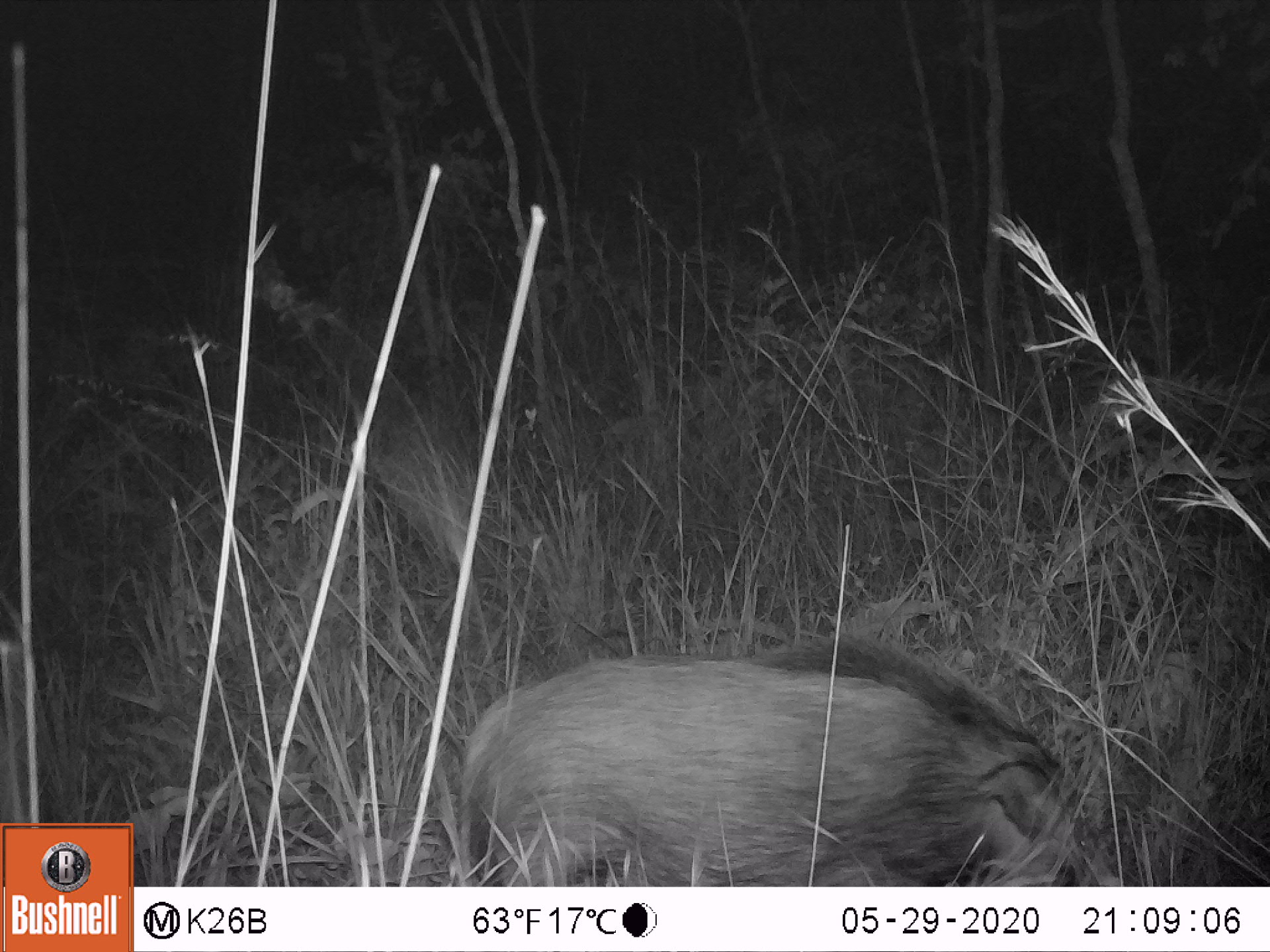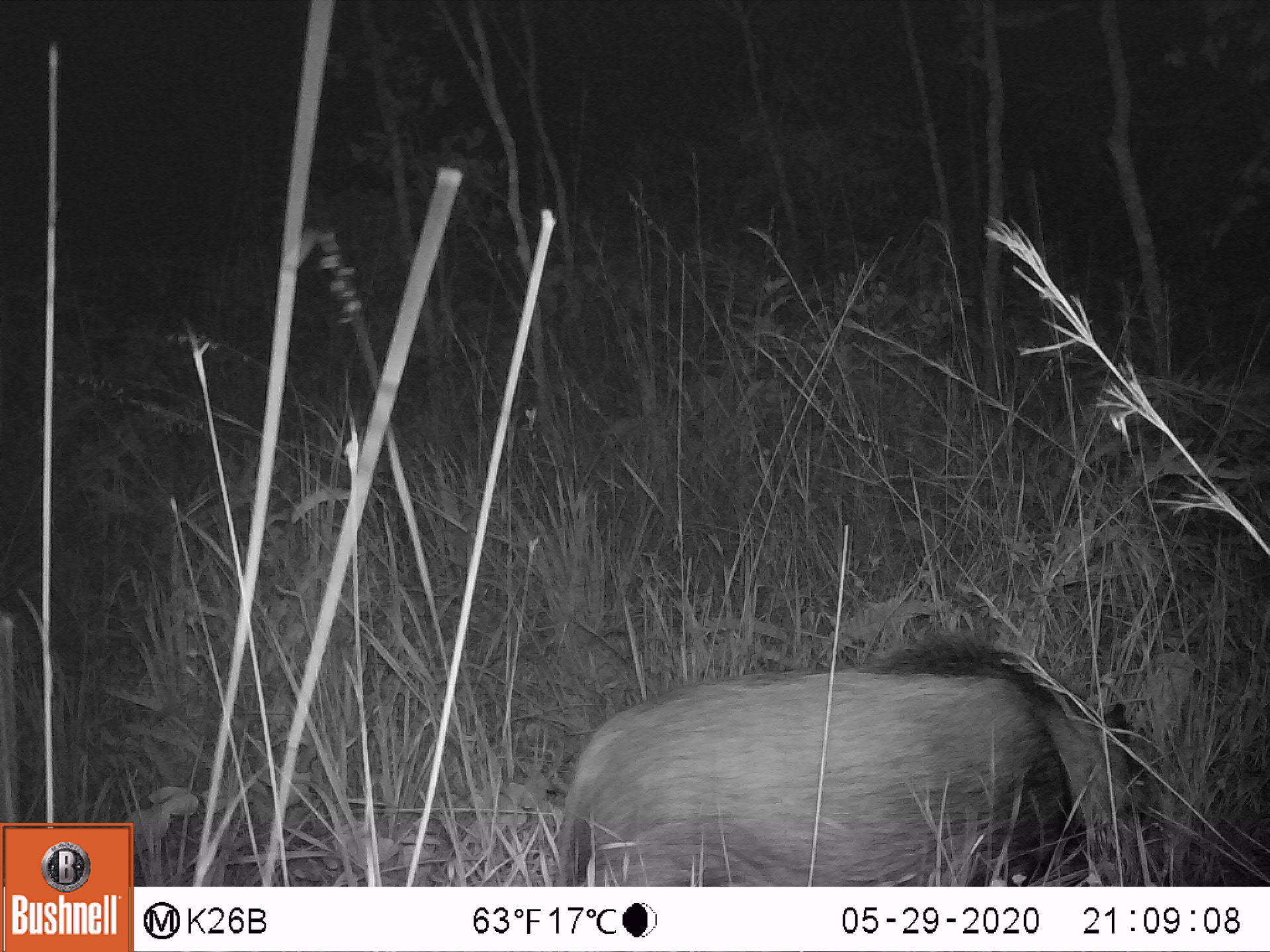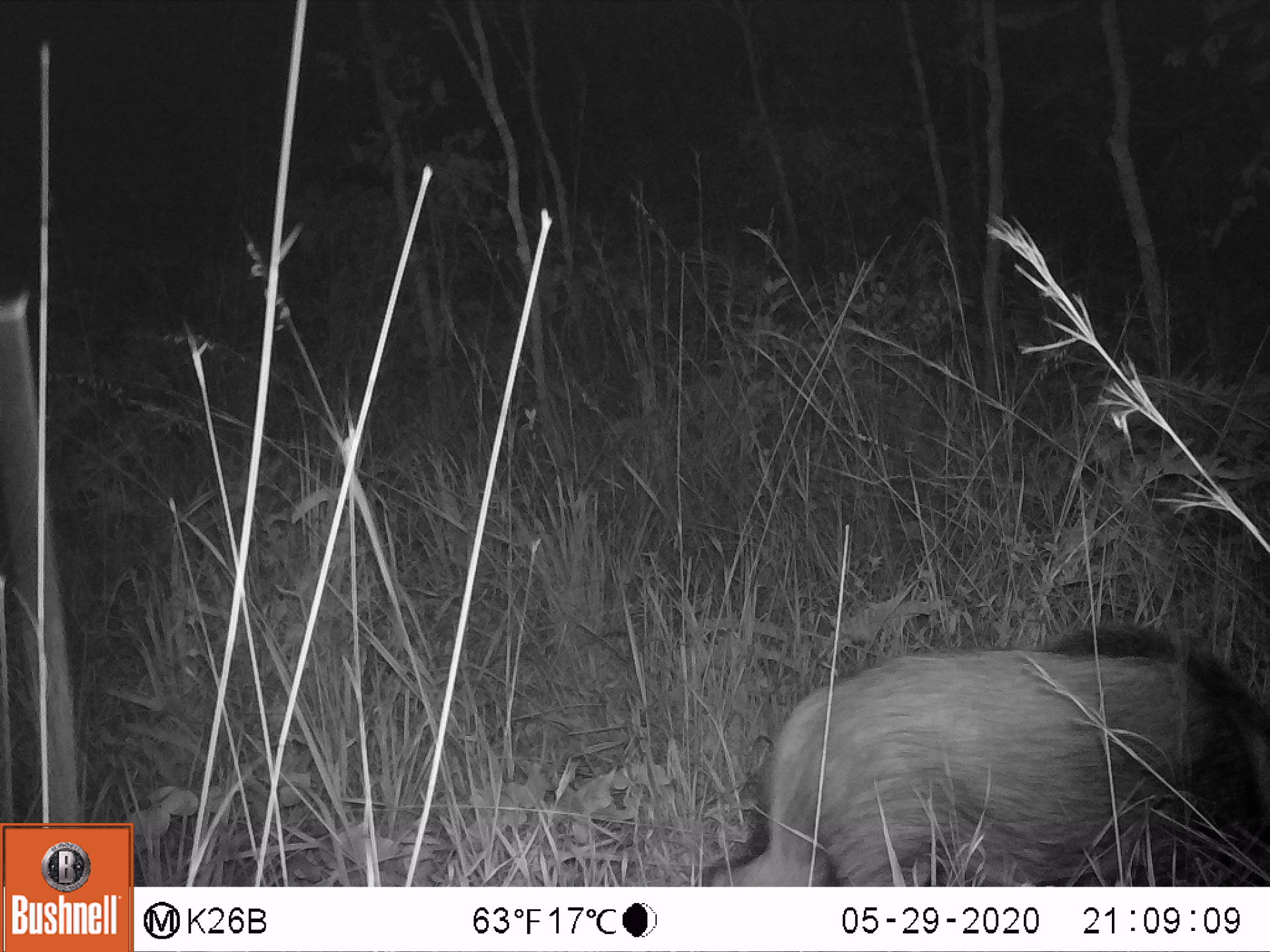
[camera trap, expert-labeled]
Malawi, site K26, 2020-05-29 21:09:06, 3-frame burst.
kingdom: Animalia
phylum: Chordata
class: Mammalia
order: Artiodactyla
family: Suidae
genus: Potamochoerus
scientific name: Potamochoerus larvatus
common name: bushpig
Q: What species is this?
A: Bushpig (Potamochoerus larvatus).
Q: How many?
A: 1.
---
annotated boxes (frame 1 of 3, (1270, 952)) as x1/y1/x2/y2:
bushpig: 445/628/1137/887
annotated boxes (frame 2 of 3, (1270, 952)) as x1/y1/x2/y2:
bushpig: 540/626/1167/886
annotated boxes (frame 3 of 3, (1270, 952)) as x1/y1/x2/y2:
bushpig: 684/611/1267/886